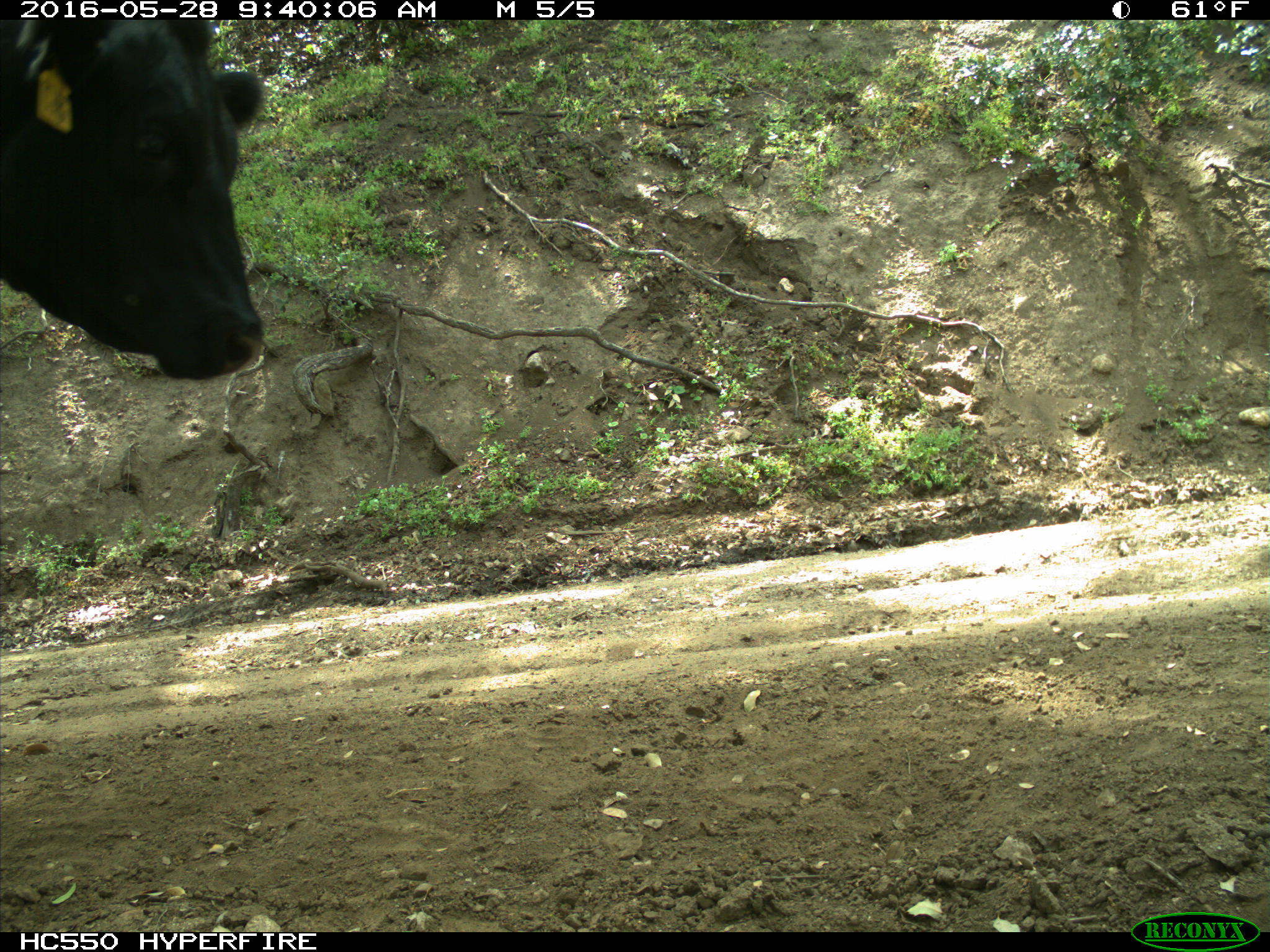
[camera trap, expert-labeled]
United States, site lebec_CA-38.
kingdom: Animalia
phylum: Chordata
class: Mammalia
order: Artiodactyla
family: Bovidae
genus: Bos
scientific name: Bos taurus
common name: domestic cow